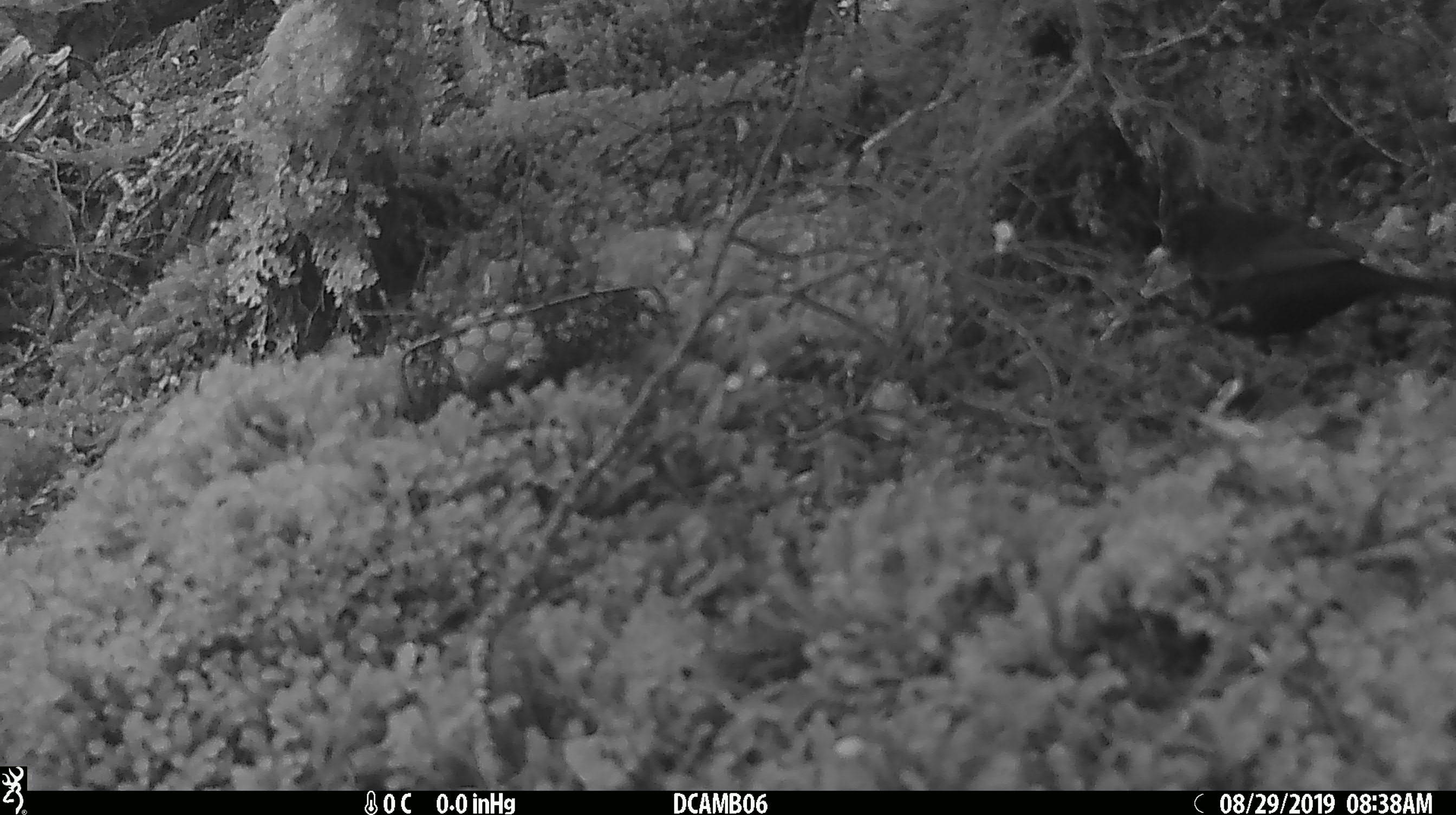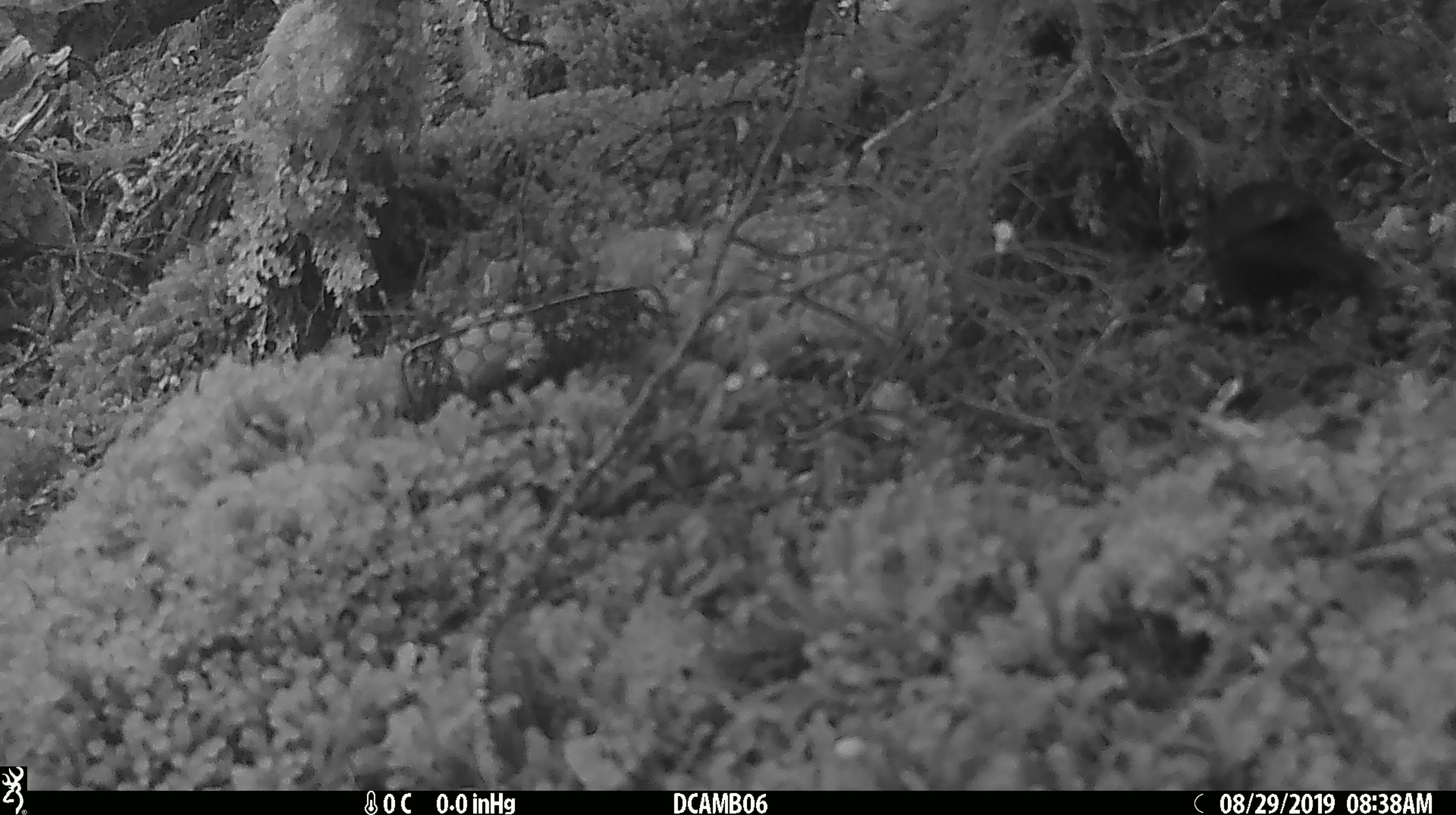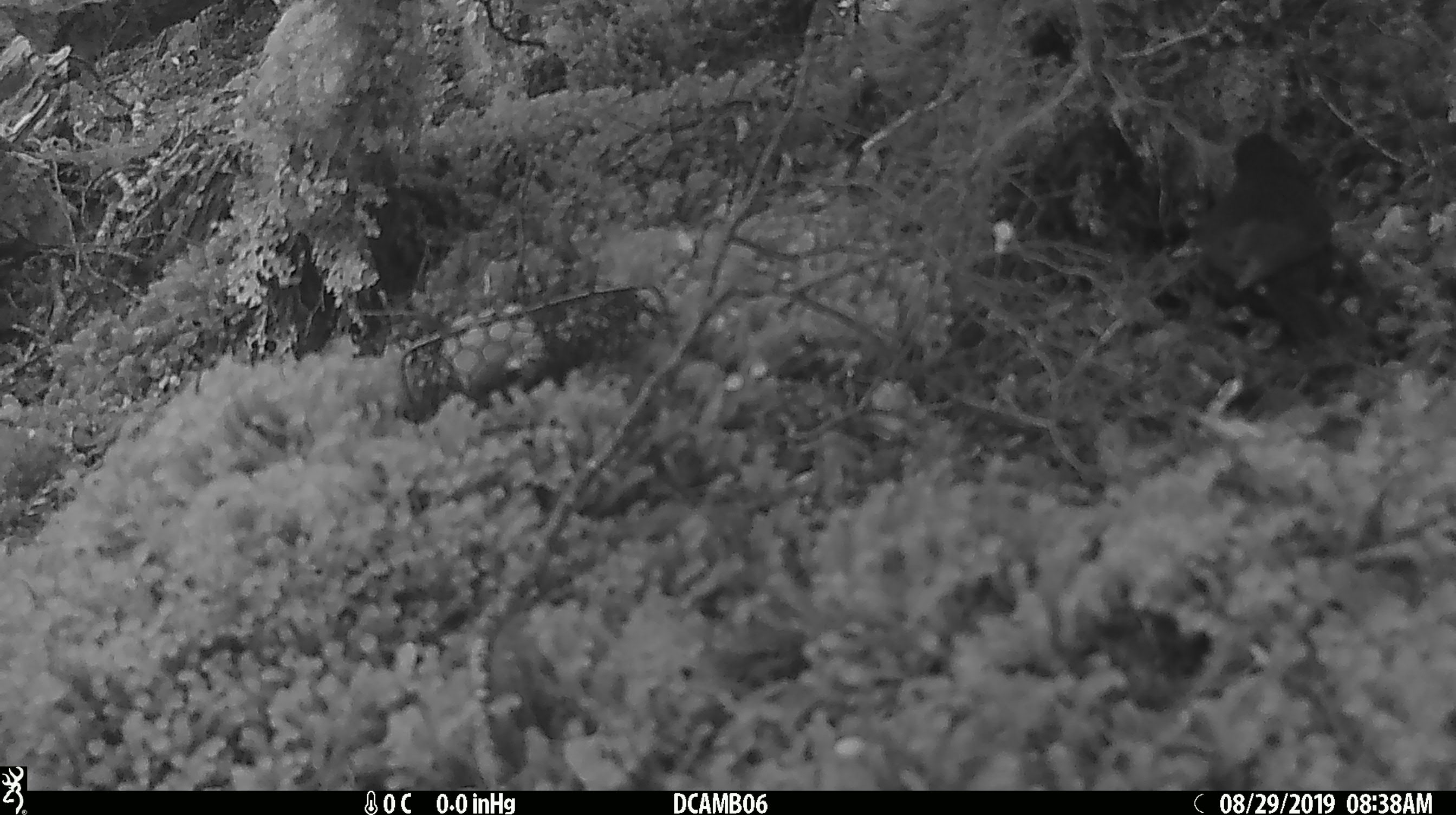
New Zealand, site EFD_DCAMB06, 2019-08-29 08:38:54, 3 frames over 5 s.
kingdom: Animalia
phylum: Chordata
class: Aves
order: Passeriformes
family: Turdidae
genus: Turdus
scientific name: Turdus merula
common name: eurasian blackbird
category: blackbird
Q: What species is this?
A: Blackbird (eurasian blackbird) (Turdus merula).